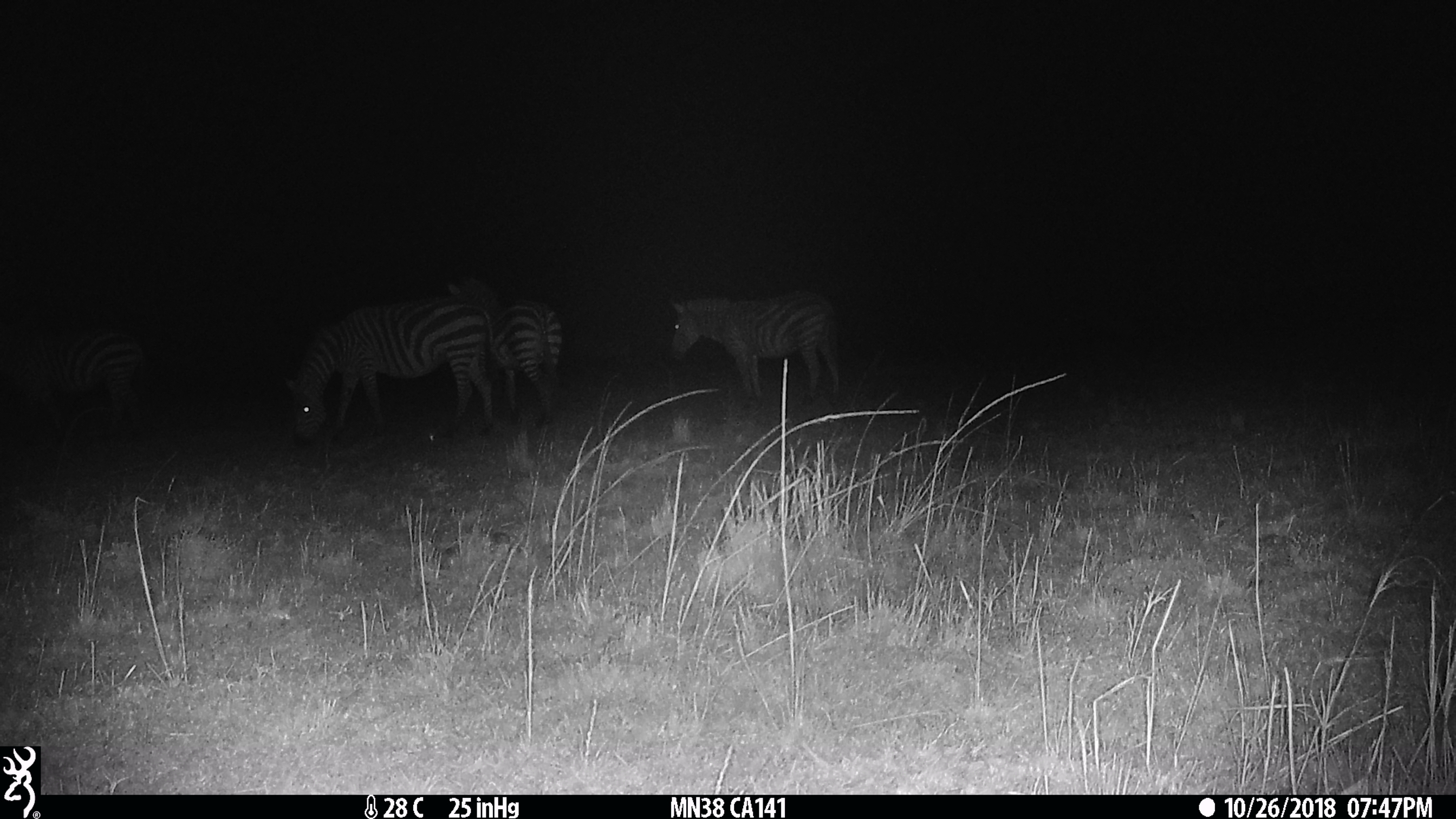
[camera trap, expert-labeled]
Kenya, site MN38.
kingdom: Animalia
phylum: Chordata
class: Mammalia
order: Perissodactyla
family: Equidae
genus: Equus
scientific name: Equus quagga burchellii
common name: burchell's zebra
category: zebra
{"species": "zebra (burchell's zebra) (Equus quagga burchellii)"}